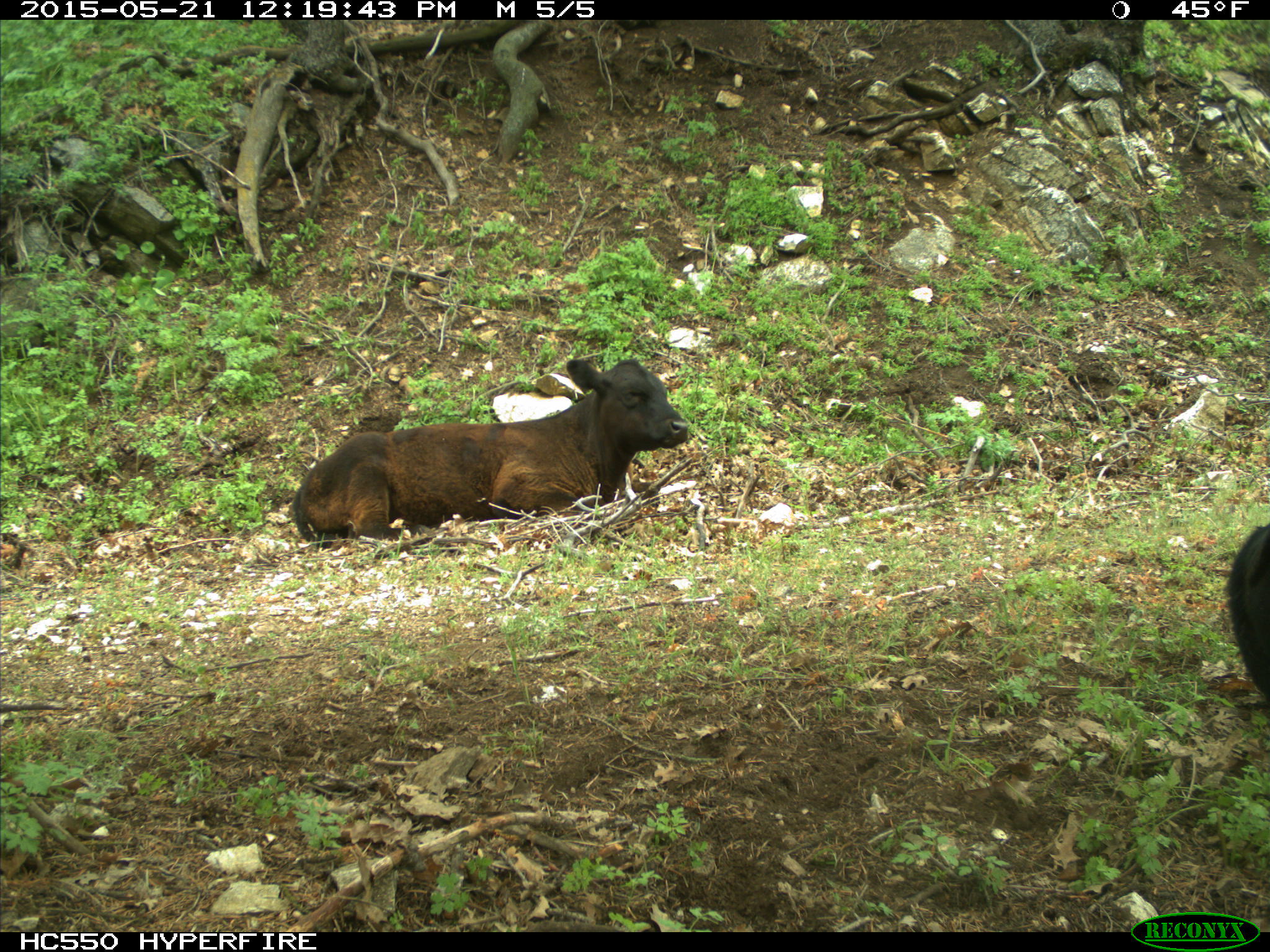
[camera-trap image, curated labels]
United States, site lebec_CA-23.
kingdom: Animalia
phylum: Chordata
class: Mammalia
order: Artiodactyla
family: Bovidae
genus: Bos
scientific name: Bos taurus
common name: domestic cow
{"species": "Bos taurus (domestic cow)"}